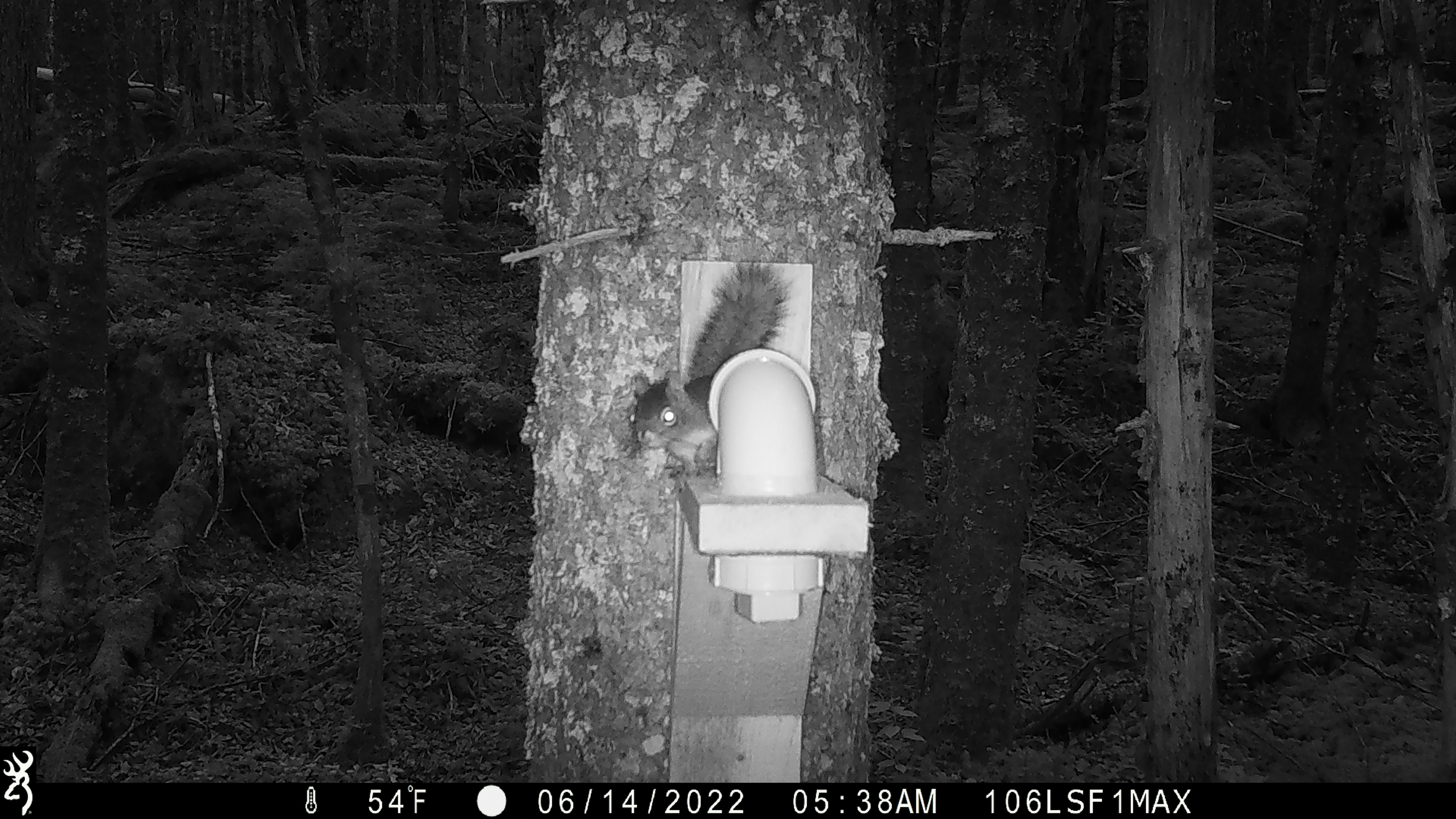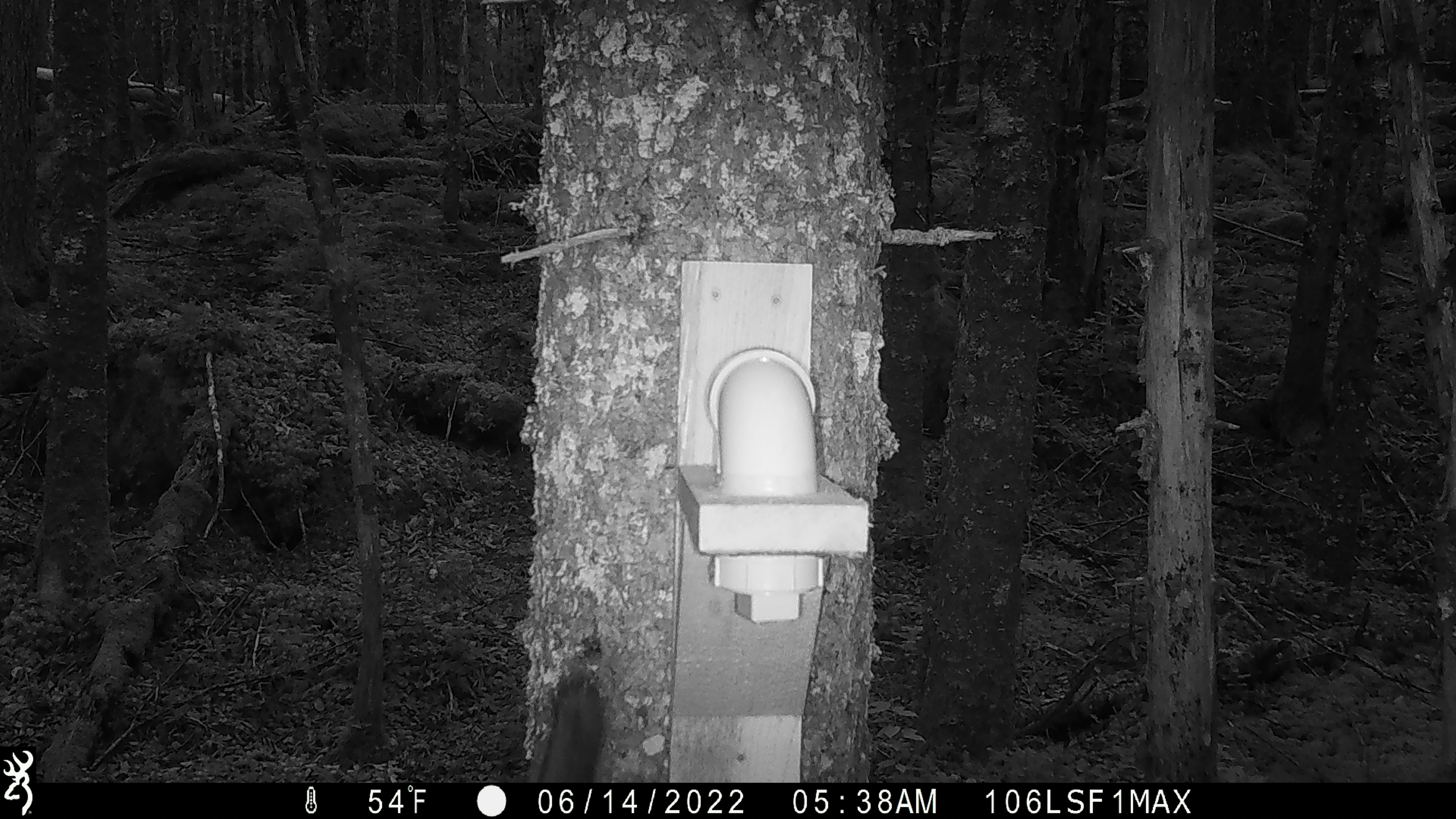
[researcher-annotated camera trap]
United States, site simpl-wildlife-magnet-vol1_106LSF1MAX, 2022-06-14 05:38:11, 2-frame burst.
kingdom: Animalia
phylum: Chordata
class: Mammalia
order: Rodentia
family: Sciuridae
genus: Tamiasciurus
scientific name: Tamiasciurus hudsonicus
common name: red squirrel